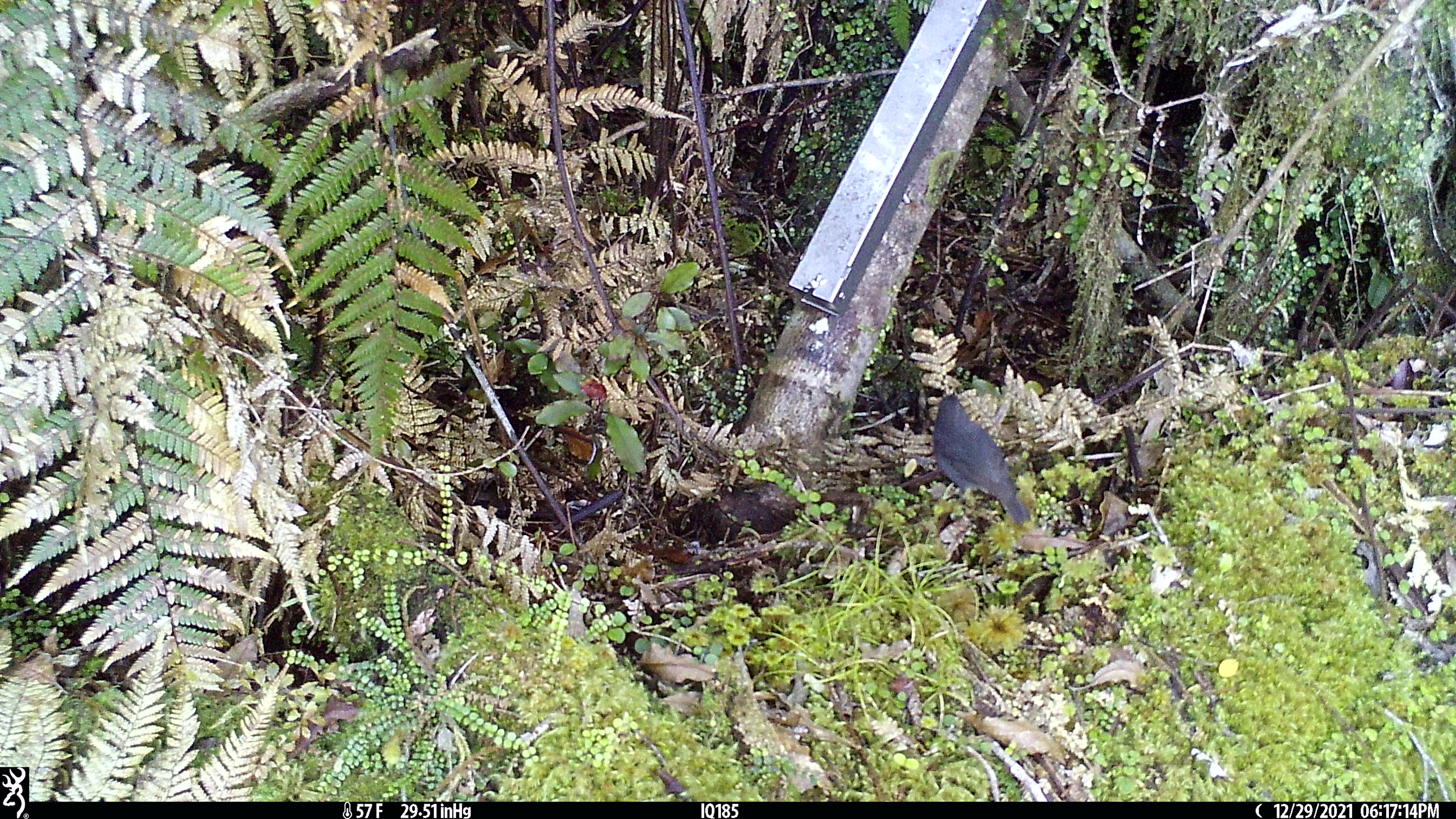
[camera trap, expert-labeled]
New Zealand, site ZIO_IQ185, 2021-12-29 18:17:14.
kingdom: Animalia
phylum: Chordata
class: Aves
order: Passeriformes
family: Petroicidae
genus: Petroica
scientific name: Petroica australis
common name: new zealand robin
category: robin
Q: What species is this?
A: Robin (new zealand robin) (Petroica australis).